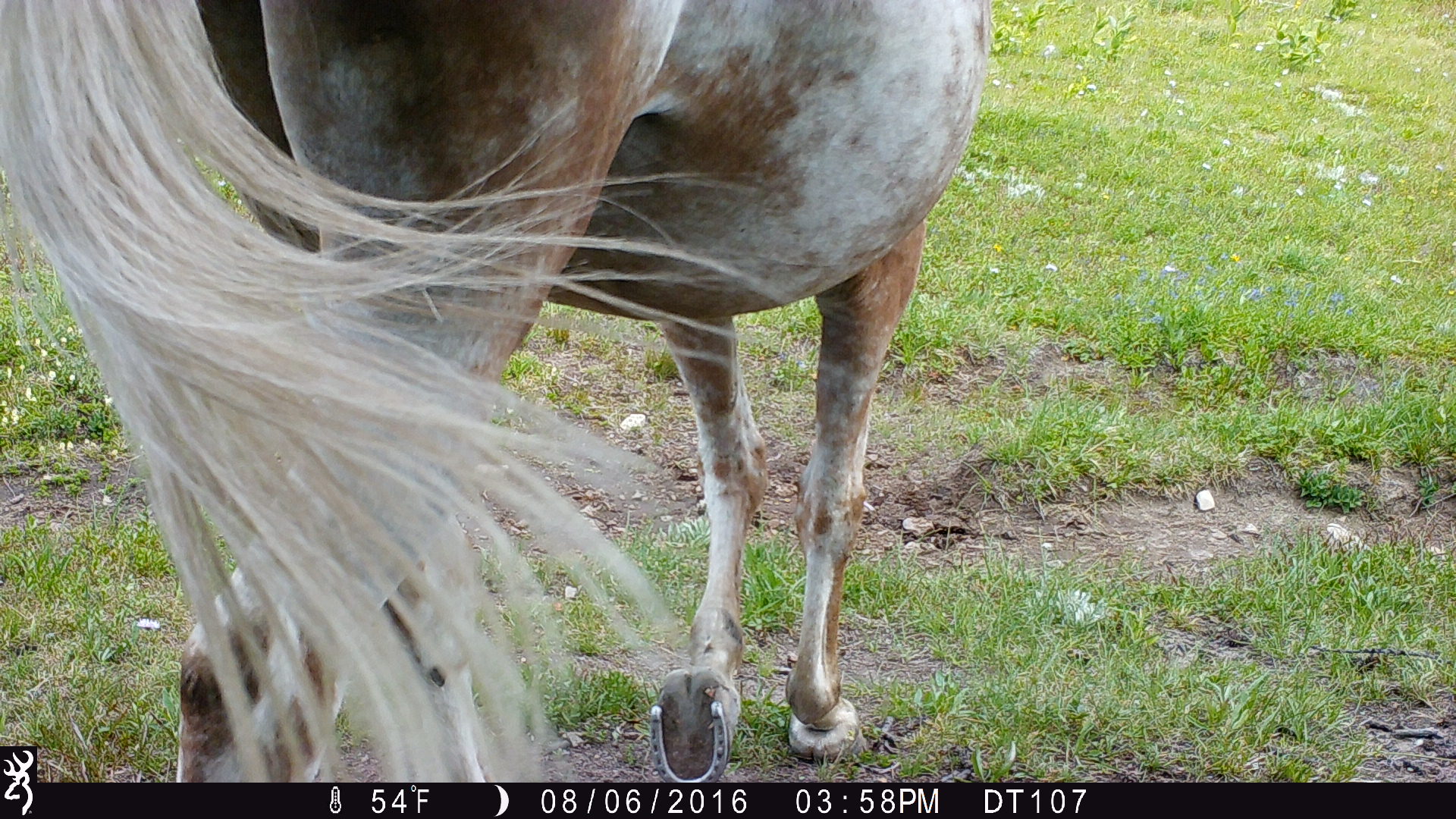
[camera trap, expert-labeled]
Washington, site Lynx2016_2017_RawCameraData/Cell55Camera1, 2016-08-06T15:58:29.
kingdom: Animalia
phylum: Chordata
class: Mammalia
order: Perissodactyla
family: Equidae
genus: Equus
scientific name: Equus caballus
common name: domestic horse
Domestic horse (Equus caballus). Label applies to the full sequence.